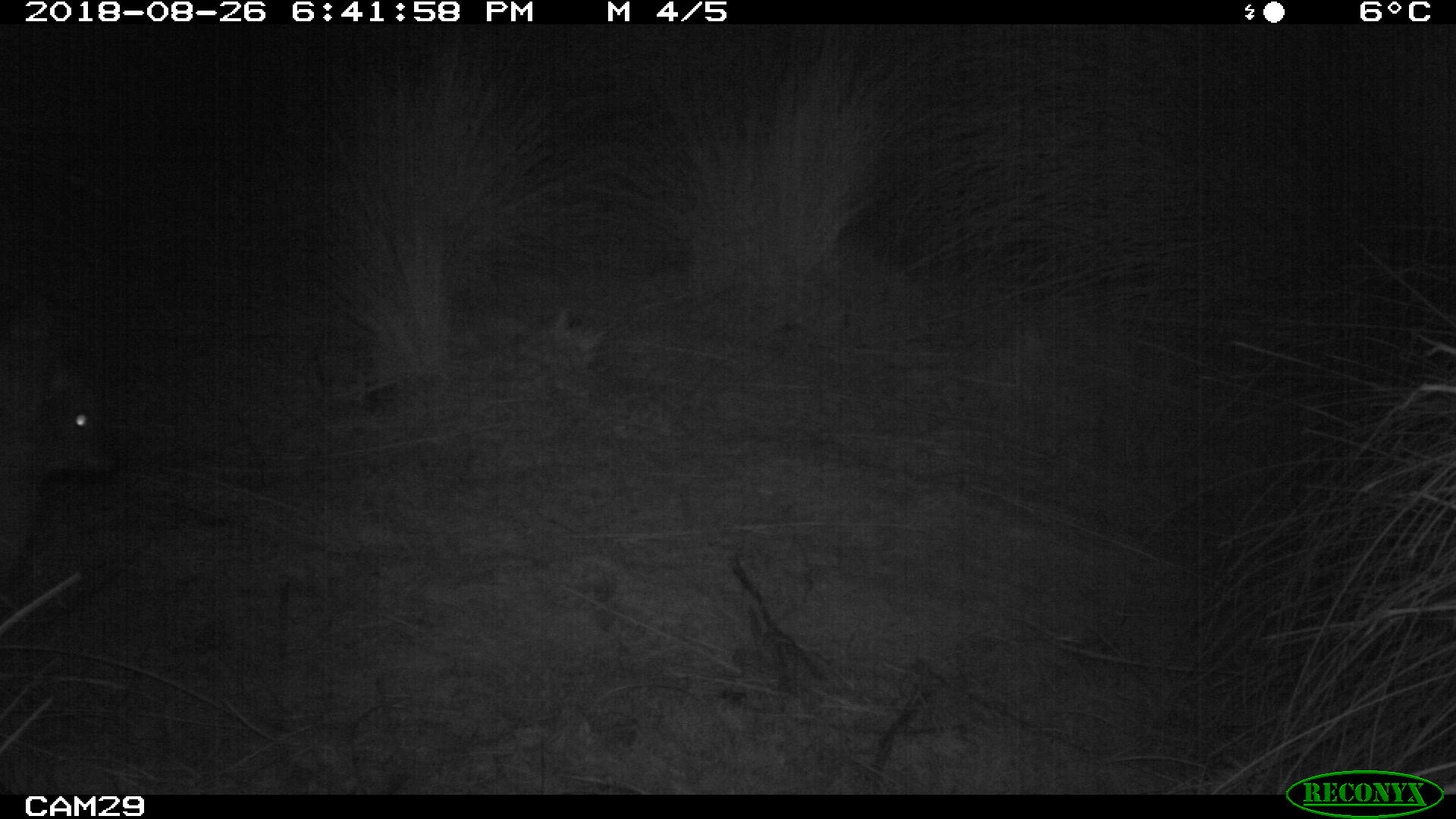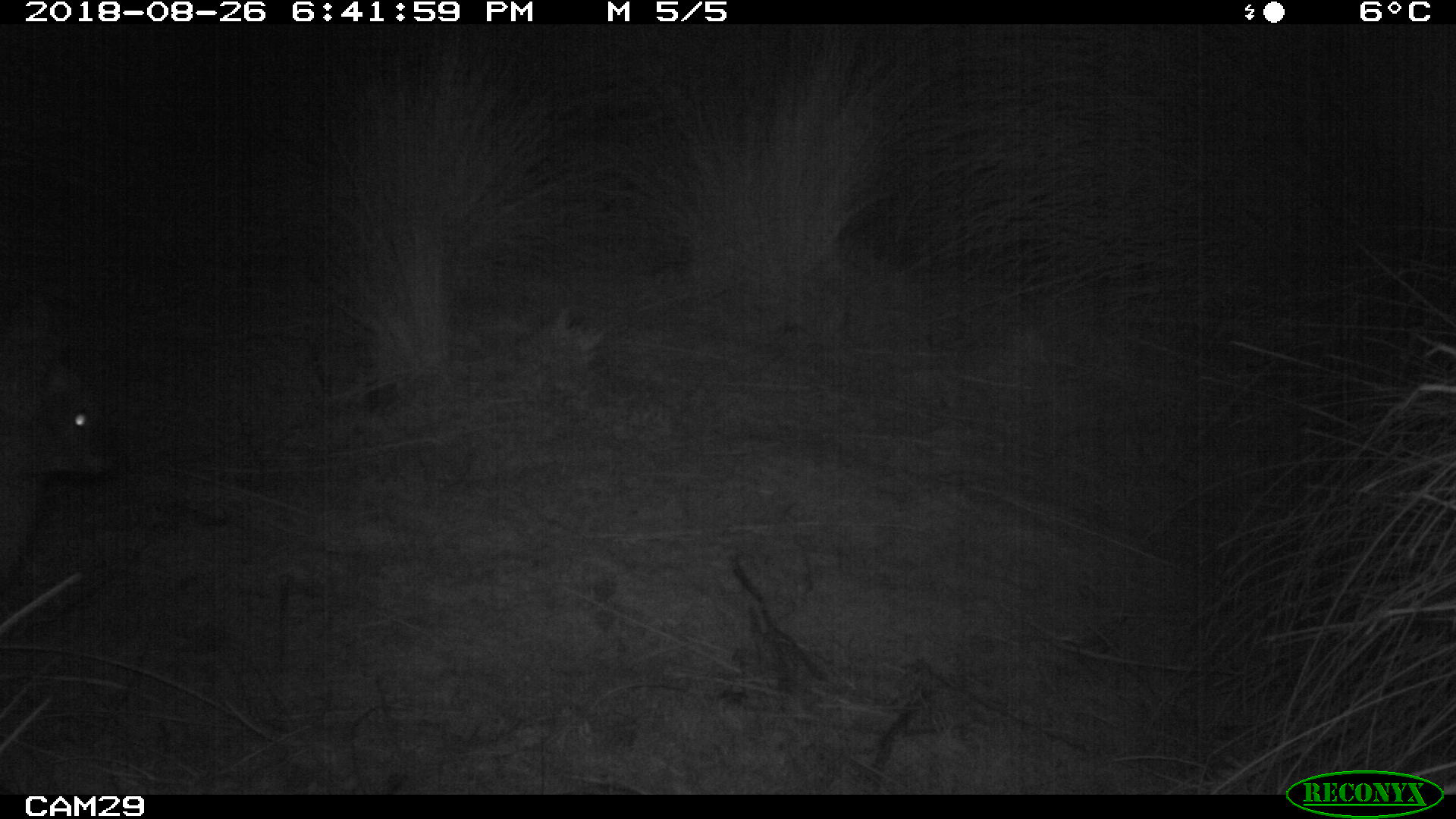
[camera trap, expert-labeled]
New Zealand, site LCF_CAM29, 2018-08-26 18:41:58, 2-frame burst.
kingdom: Animalia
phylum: Chordata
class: Mammalia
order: Diprotodontia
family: Macropodidae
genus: Notamacropus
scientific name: Notamacropus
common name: wallaby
Wallaby (Notamacropus).